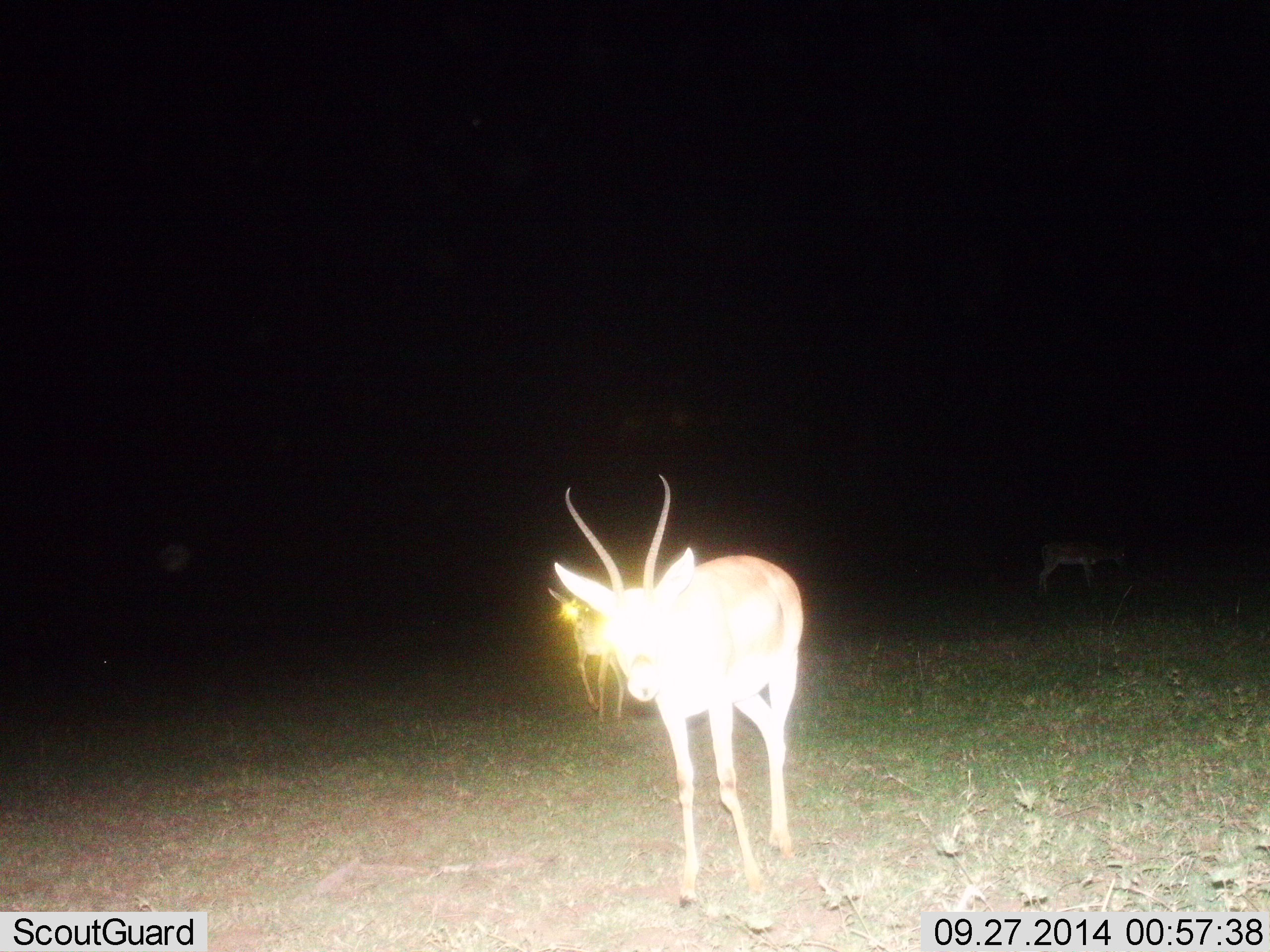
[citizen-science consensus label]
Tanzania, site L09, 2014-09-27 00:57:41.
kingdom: Animalia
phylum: Chordata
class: Mammalia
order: Artiodactyla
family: Bovidae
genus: Nanger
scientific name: Nanger granti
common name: grant's gazelle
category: gazellegrants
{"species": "gazellegrants (grant's gazelle) (Nanger granti)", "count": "2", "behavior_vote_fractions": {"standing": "60%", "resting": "0%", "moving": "70%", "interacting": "0%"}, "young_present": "0%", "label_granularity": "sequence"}